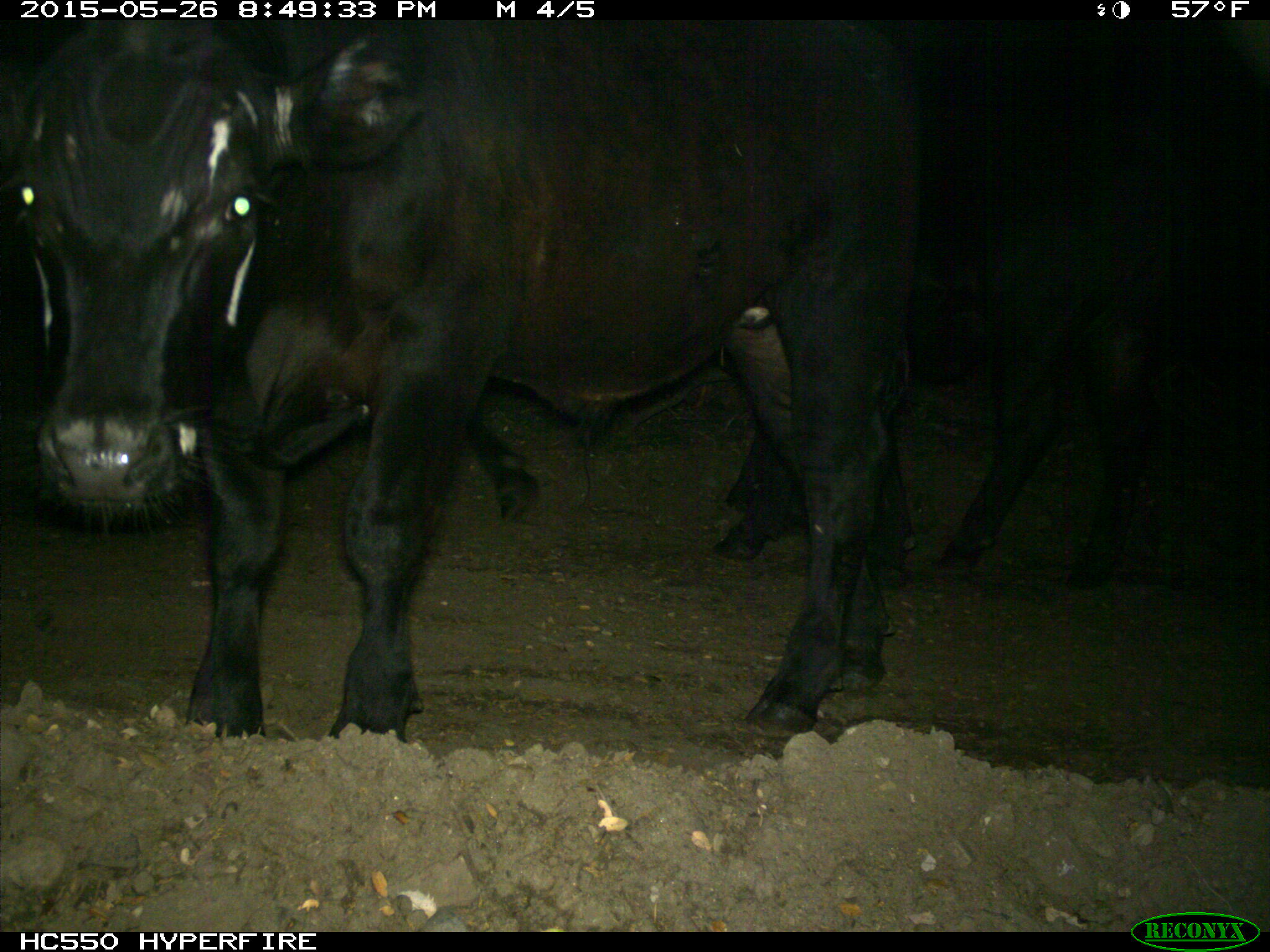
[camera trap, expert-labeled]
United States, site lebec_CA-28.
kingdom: Animalia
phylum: Chordata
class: Mammalia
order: Artiodactyla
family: Bovidae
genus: Bos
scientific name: Bos taurus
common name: domestic cow